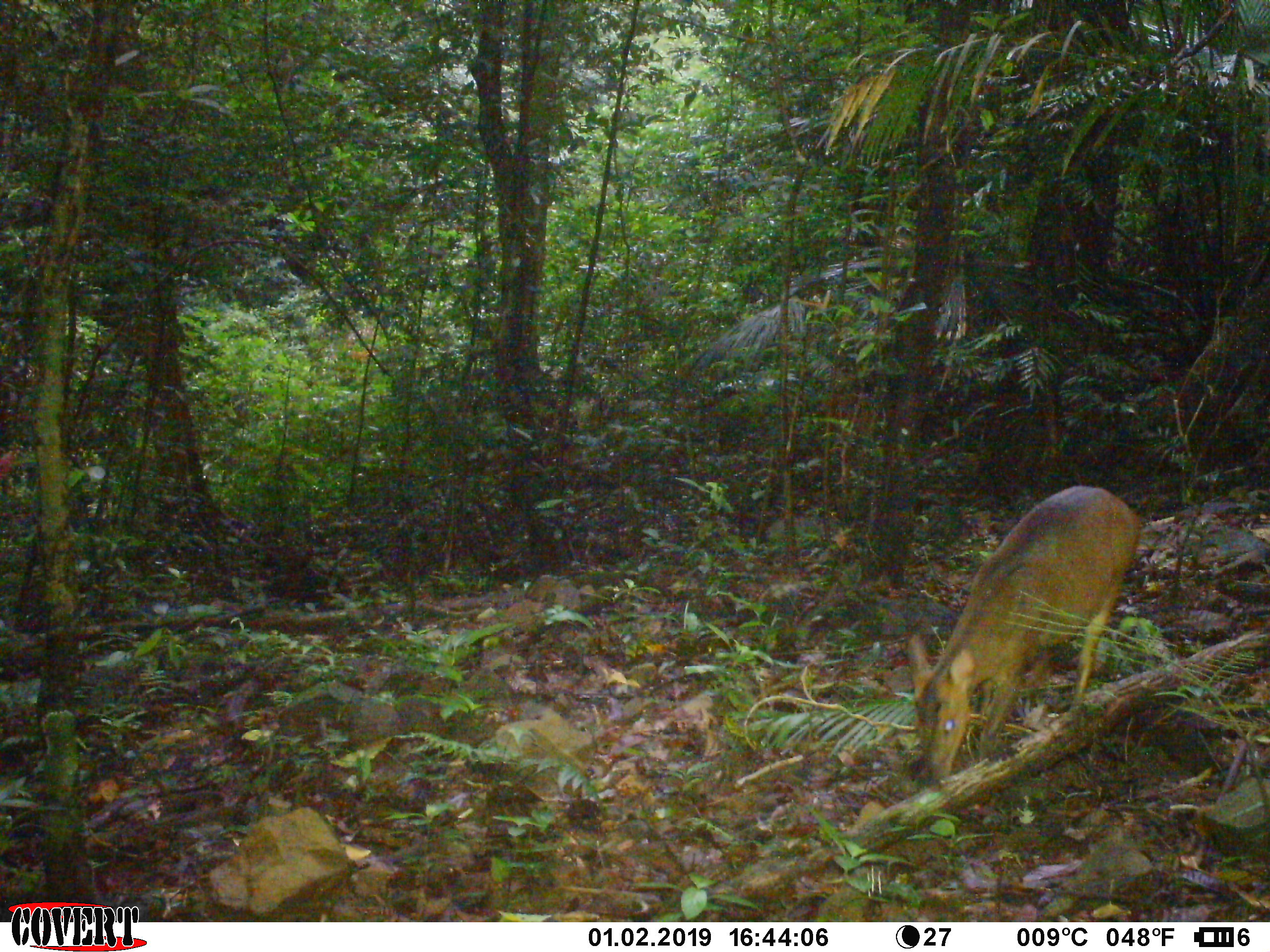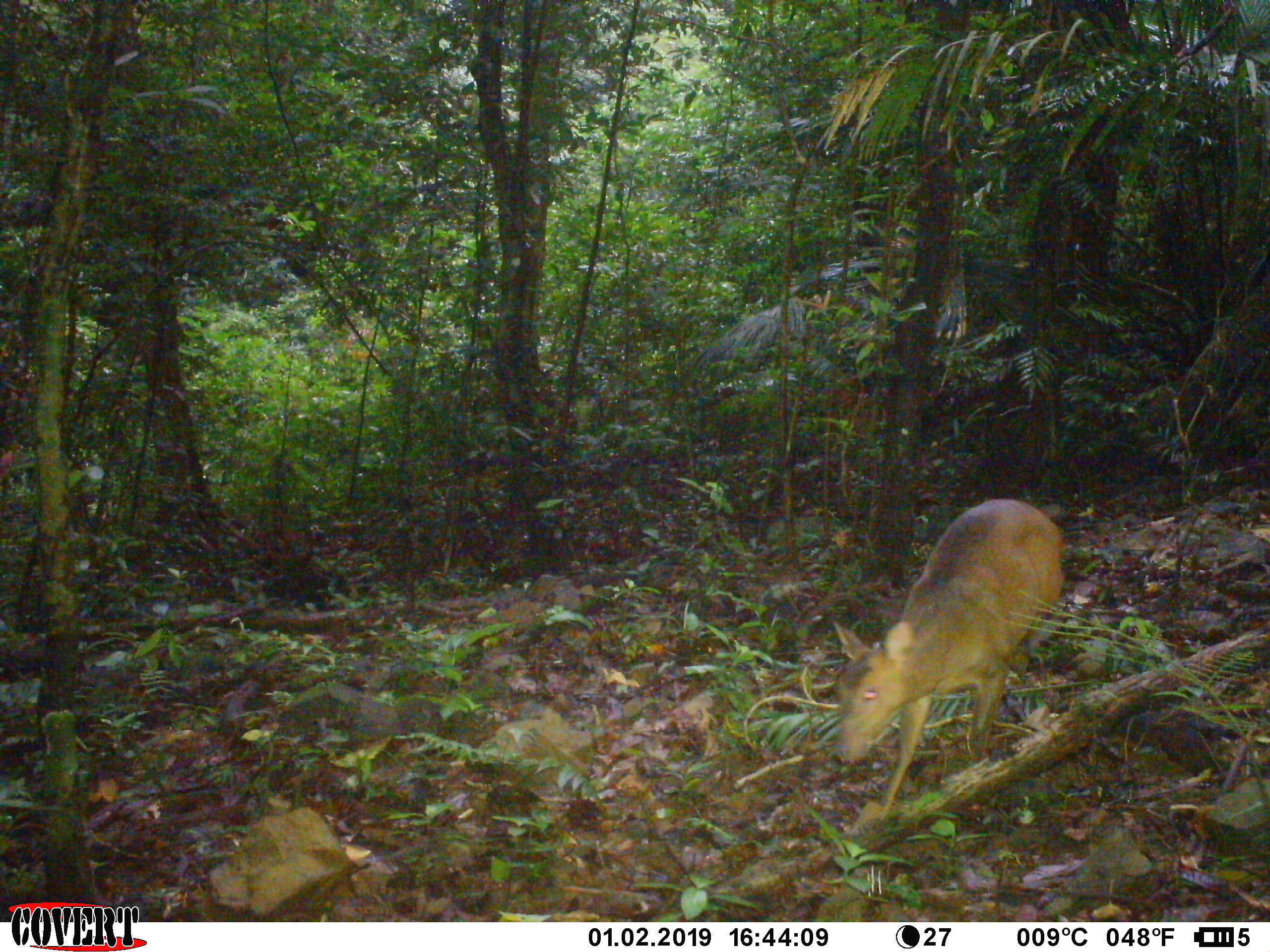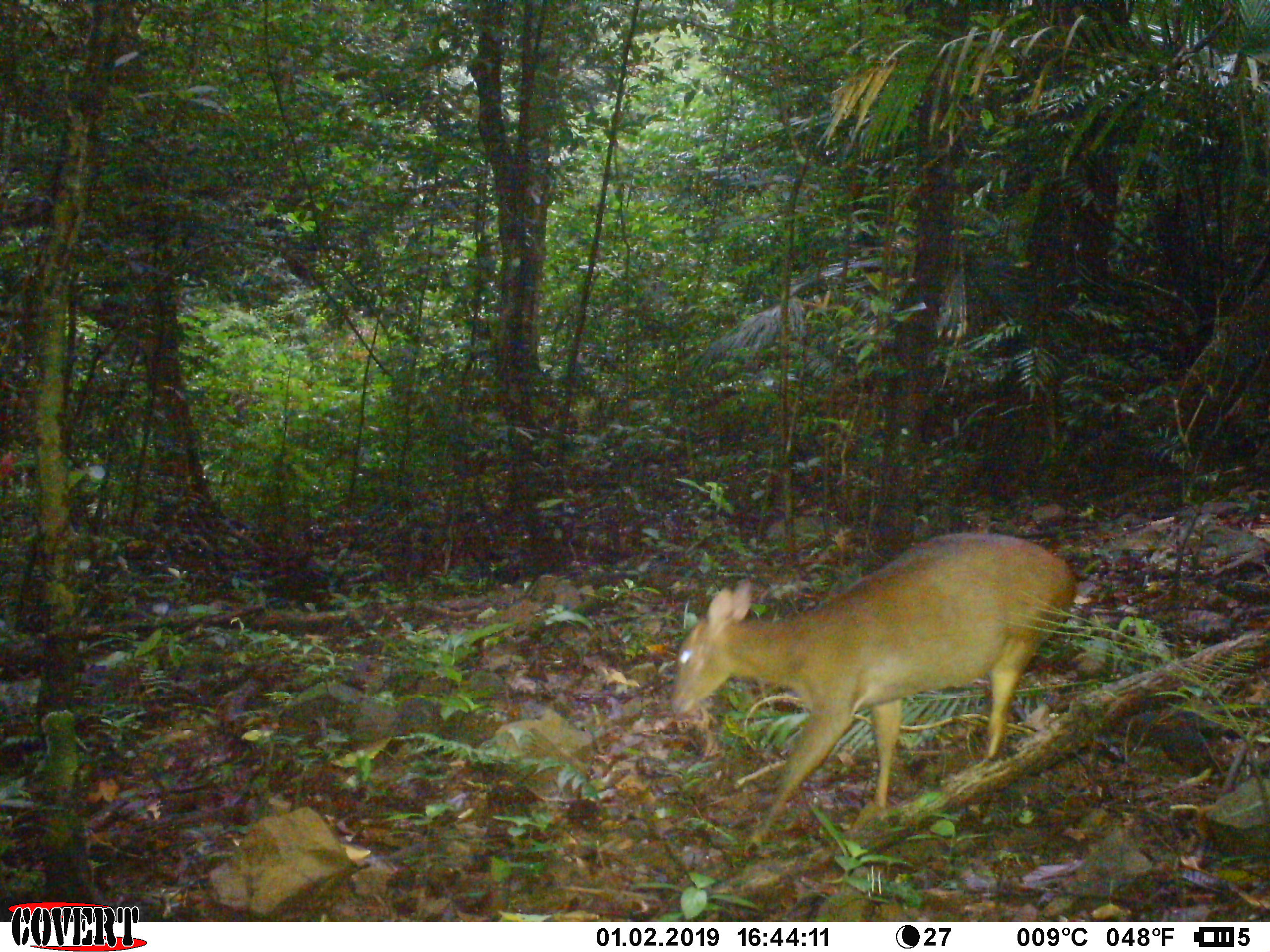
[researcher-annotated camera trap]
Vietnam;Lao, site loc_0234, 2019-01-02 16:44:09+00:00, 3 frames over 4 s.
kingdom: Animalia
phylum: Chordata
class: Mammalia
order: Artiodactyla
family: Cervidae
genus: Muntiacus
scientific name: Muntiacus vuquangensis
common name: large-antlered muntjac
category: large antlered muntjac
Large antlered muntjac (large-antlered muntjac) (Muntiacus vuquangensis). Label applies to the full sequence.